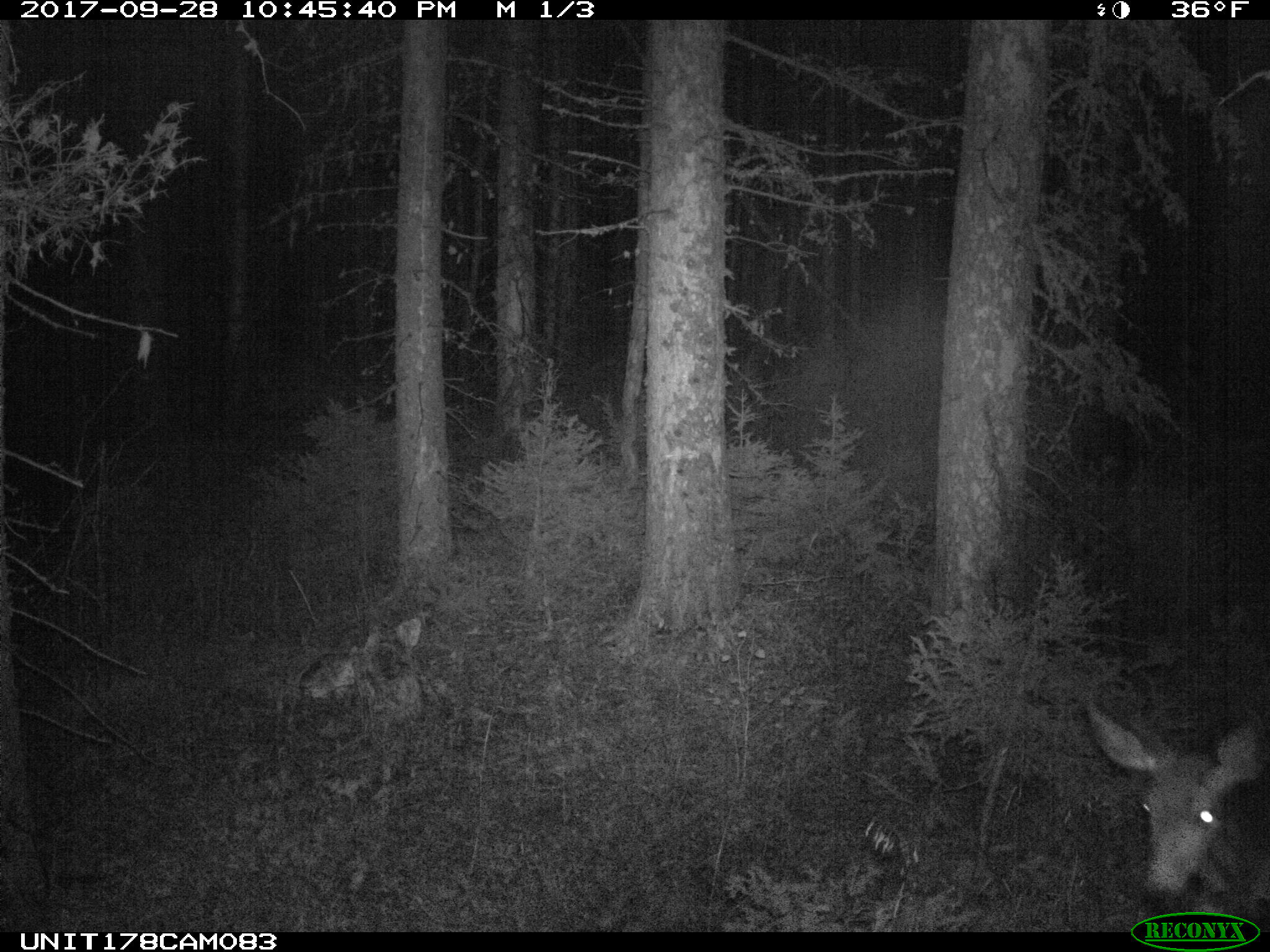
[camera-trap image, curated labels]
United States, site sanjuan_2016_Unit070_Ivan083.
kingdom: Animalia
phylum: Chordata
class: Mammalia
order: Artiodactyla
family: Cervidae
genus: Odocoileus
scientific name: Odocoileus hemionus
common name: mule deer